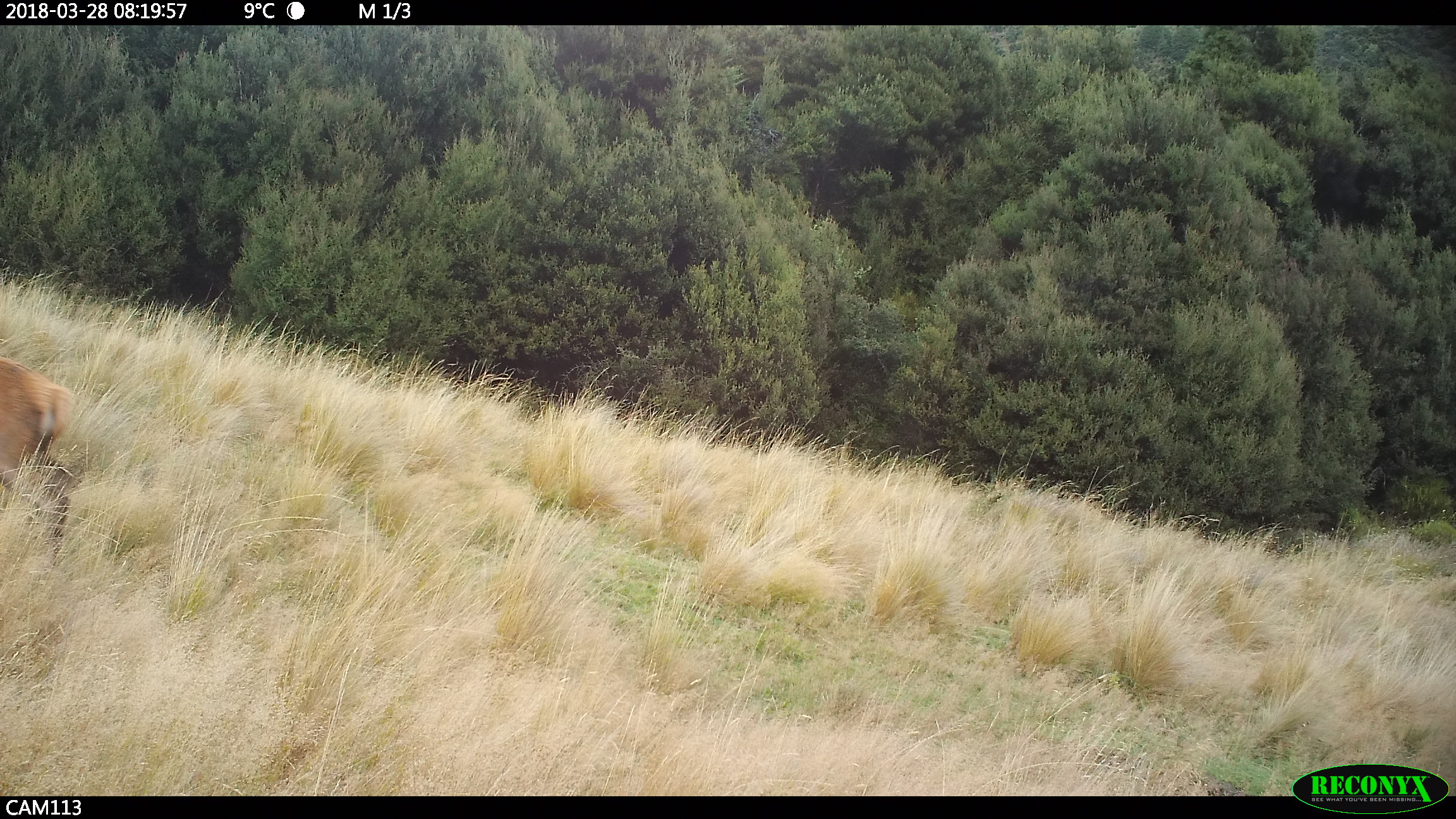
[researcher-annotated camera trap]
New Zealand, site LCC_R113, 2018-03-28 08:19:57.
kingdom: Animalia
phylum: Chordata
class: Mammalia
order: Artiodactyla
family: Cervidae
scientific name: Cervidae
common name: deer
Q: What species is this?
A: Deer (Cervidae).